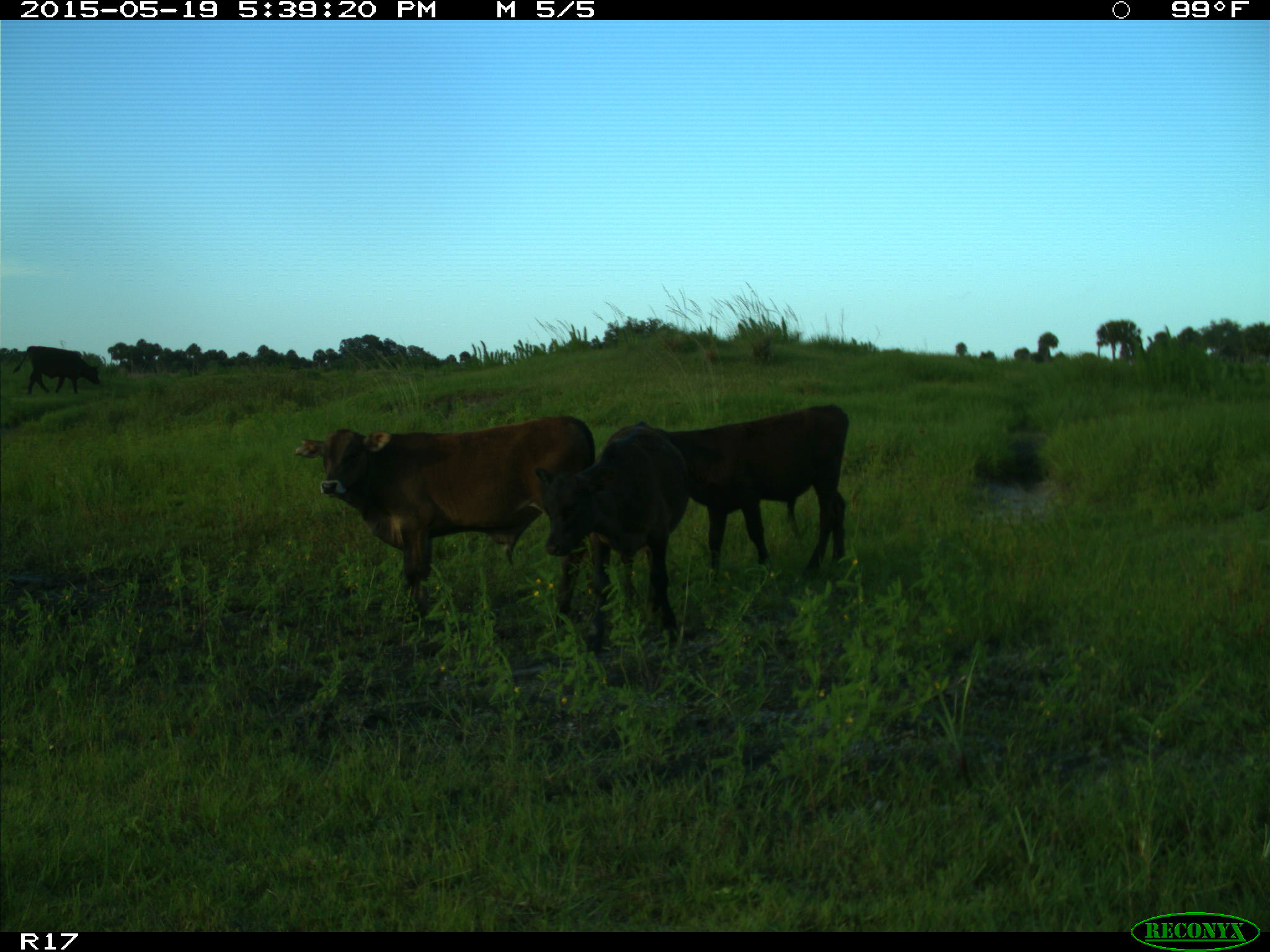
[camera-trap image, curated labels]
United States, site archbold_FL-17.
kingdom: Animalia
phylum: Chordata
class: Mammalia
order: Artiodactyla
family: Bovidae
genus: Bos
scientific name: Bos taurus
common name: domestic cow